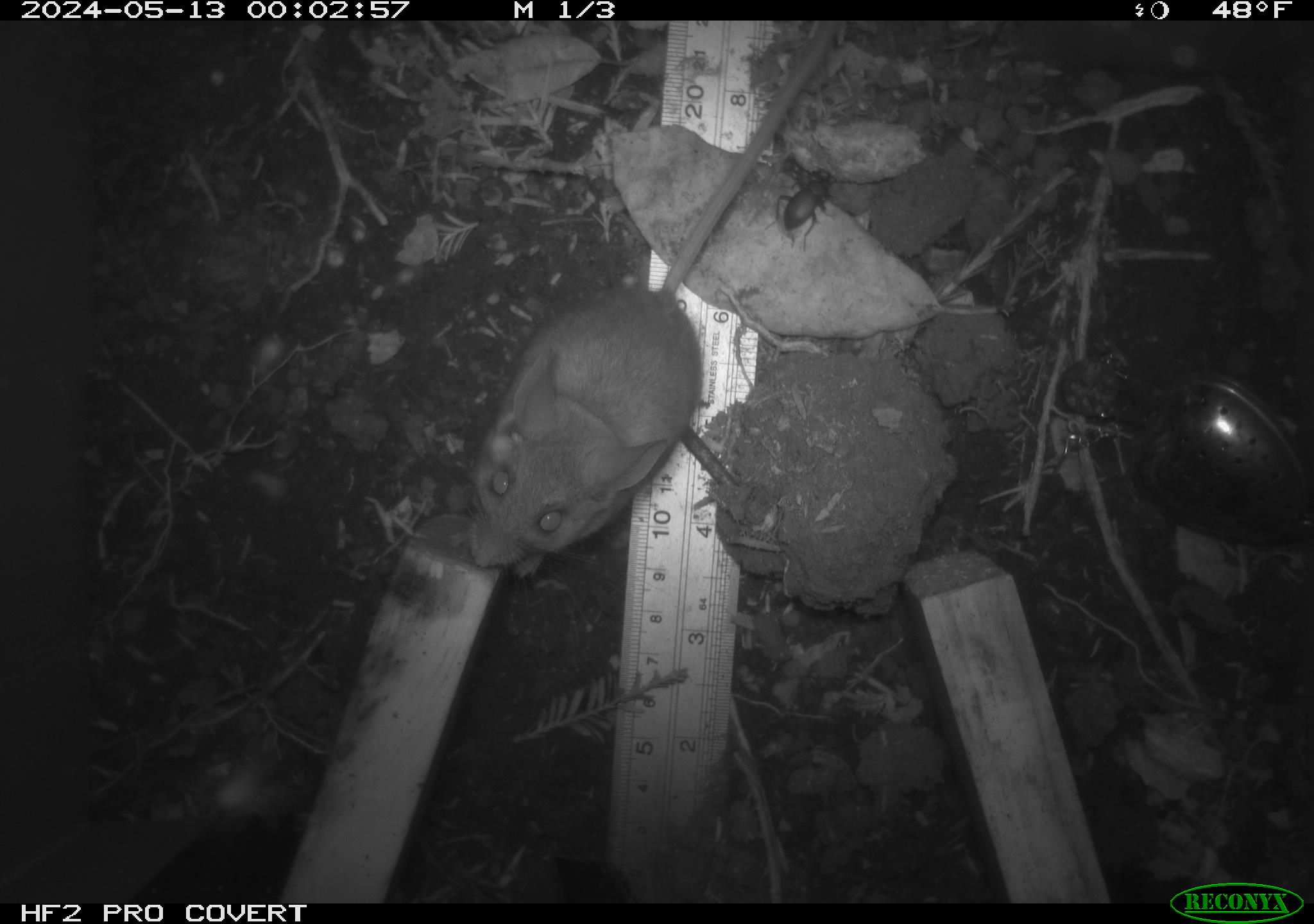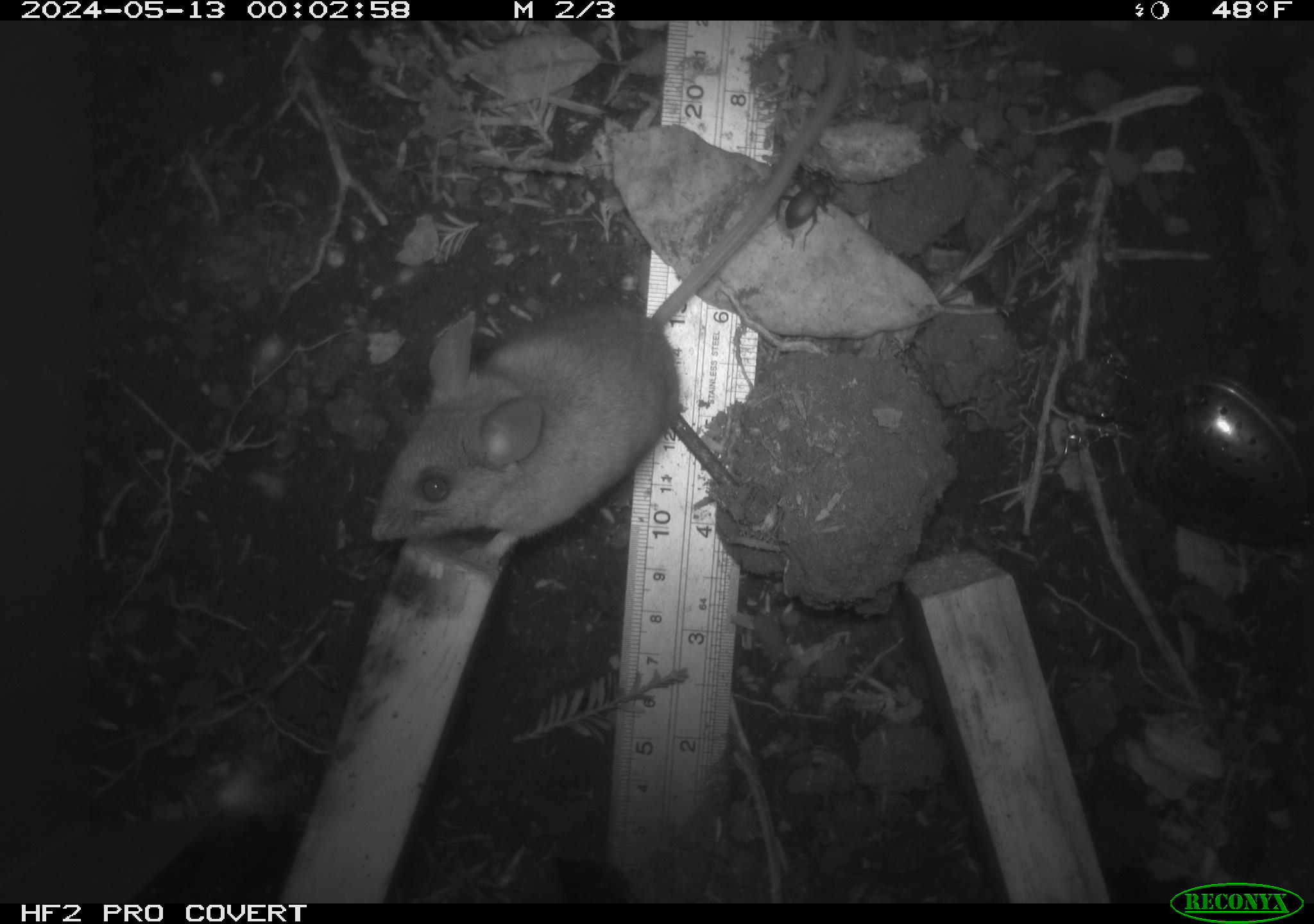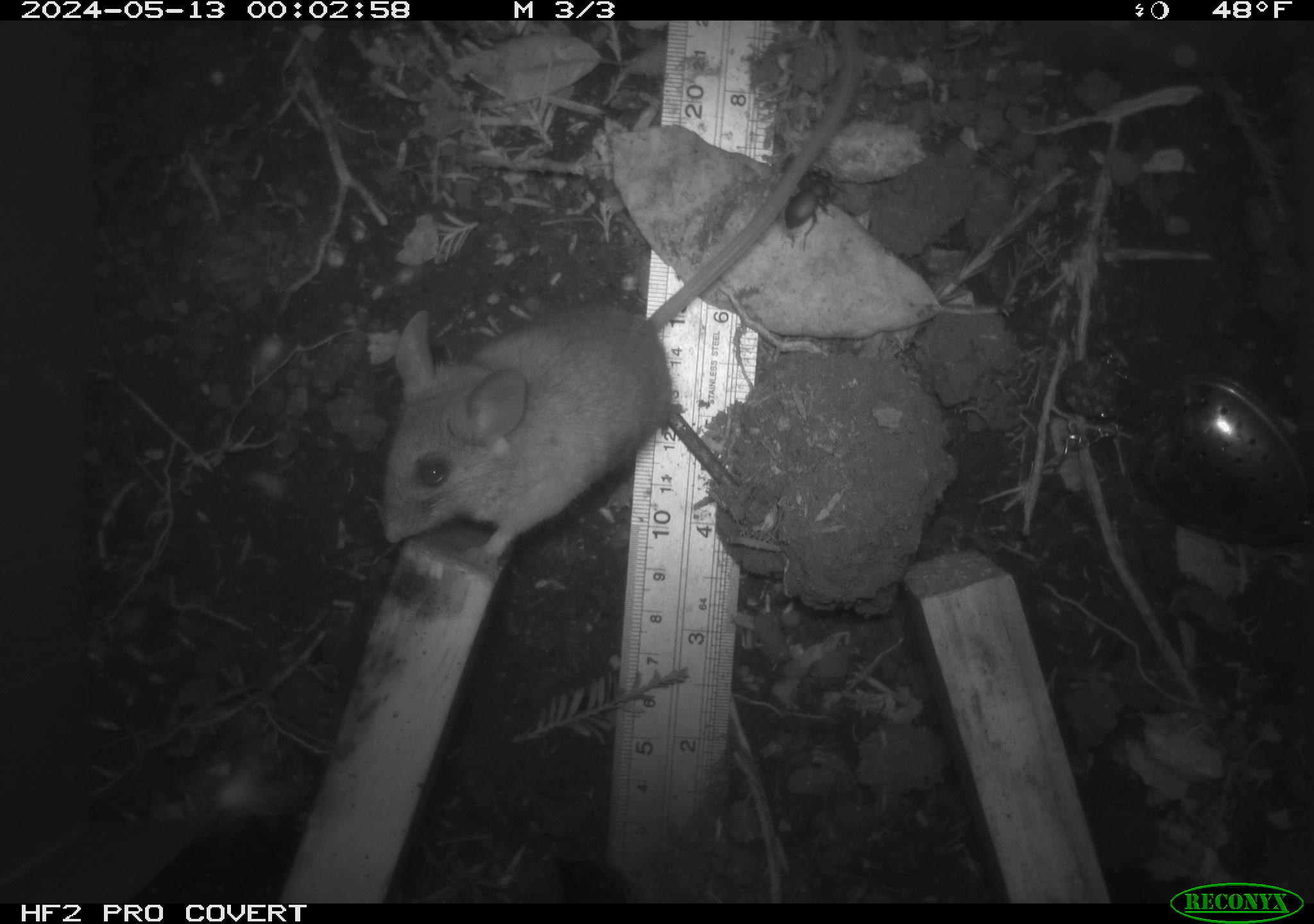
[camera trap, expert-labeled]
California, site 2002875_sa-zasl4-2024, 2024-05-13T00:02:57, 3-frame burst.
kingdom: Animalia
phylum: Chordata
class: Mammalia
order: Rodentia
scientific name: Rodentia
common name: mouse species